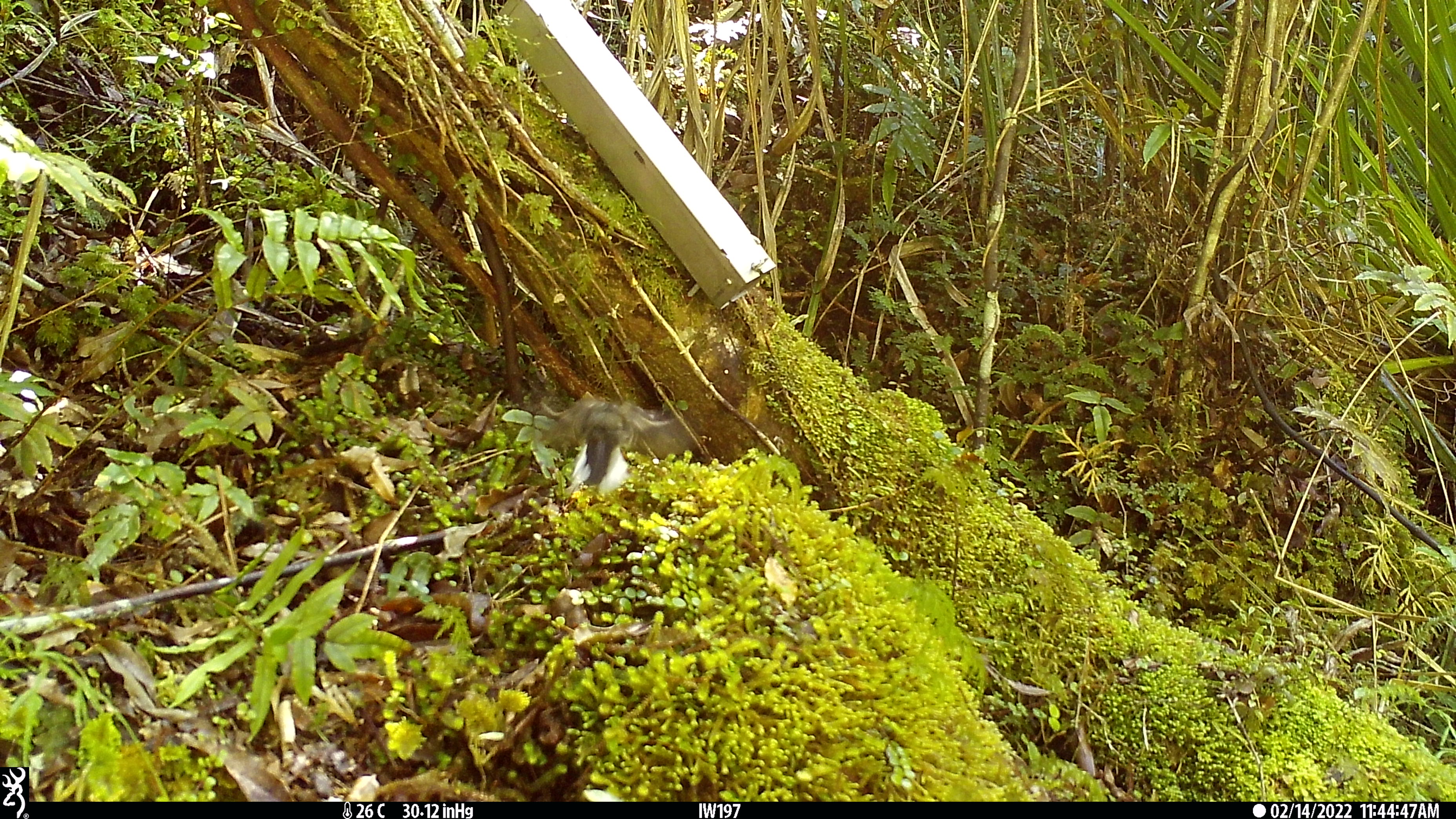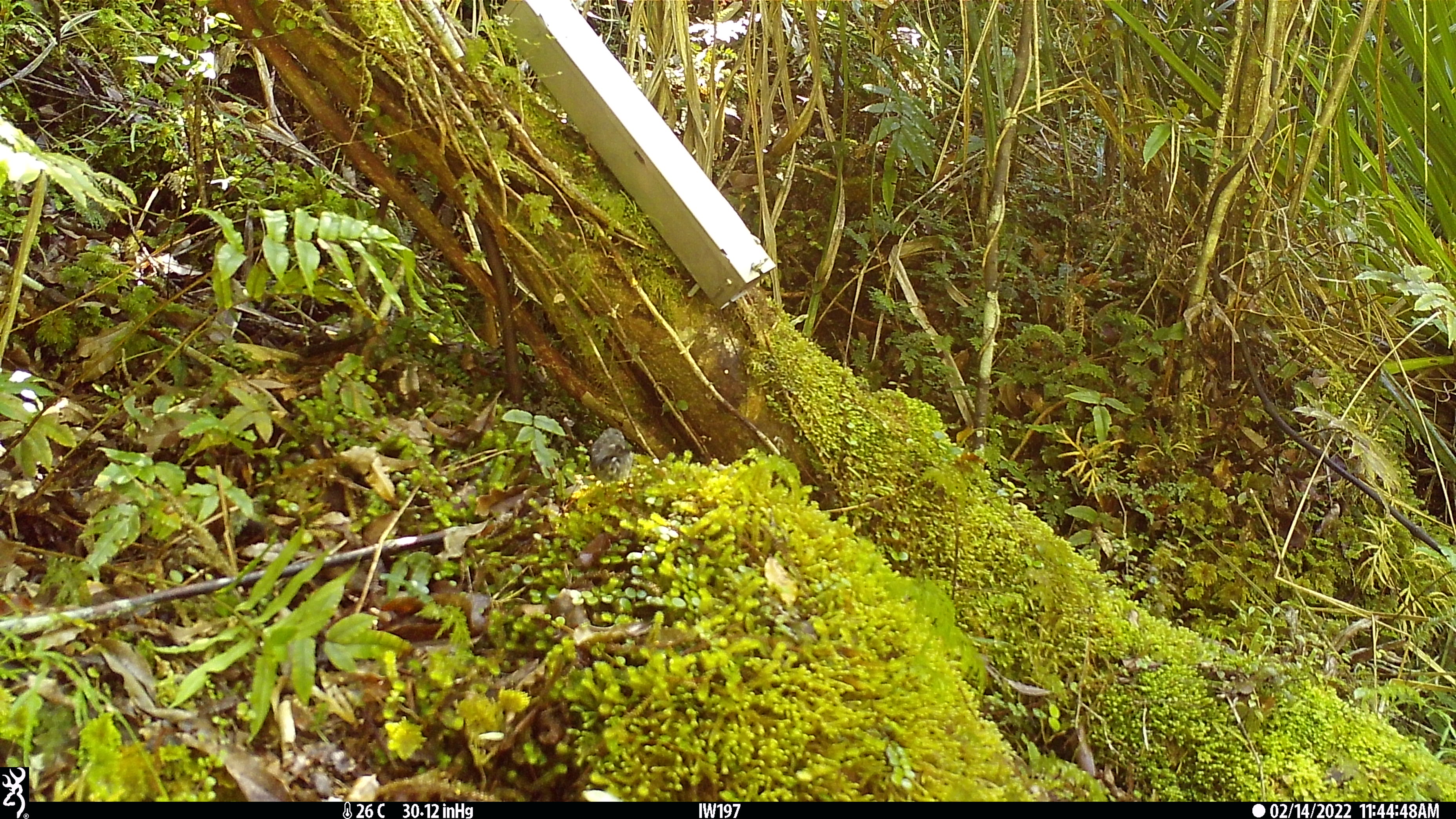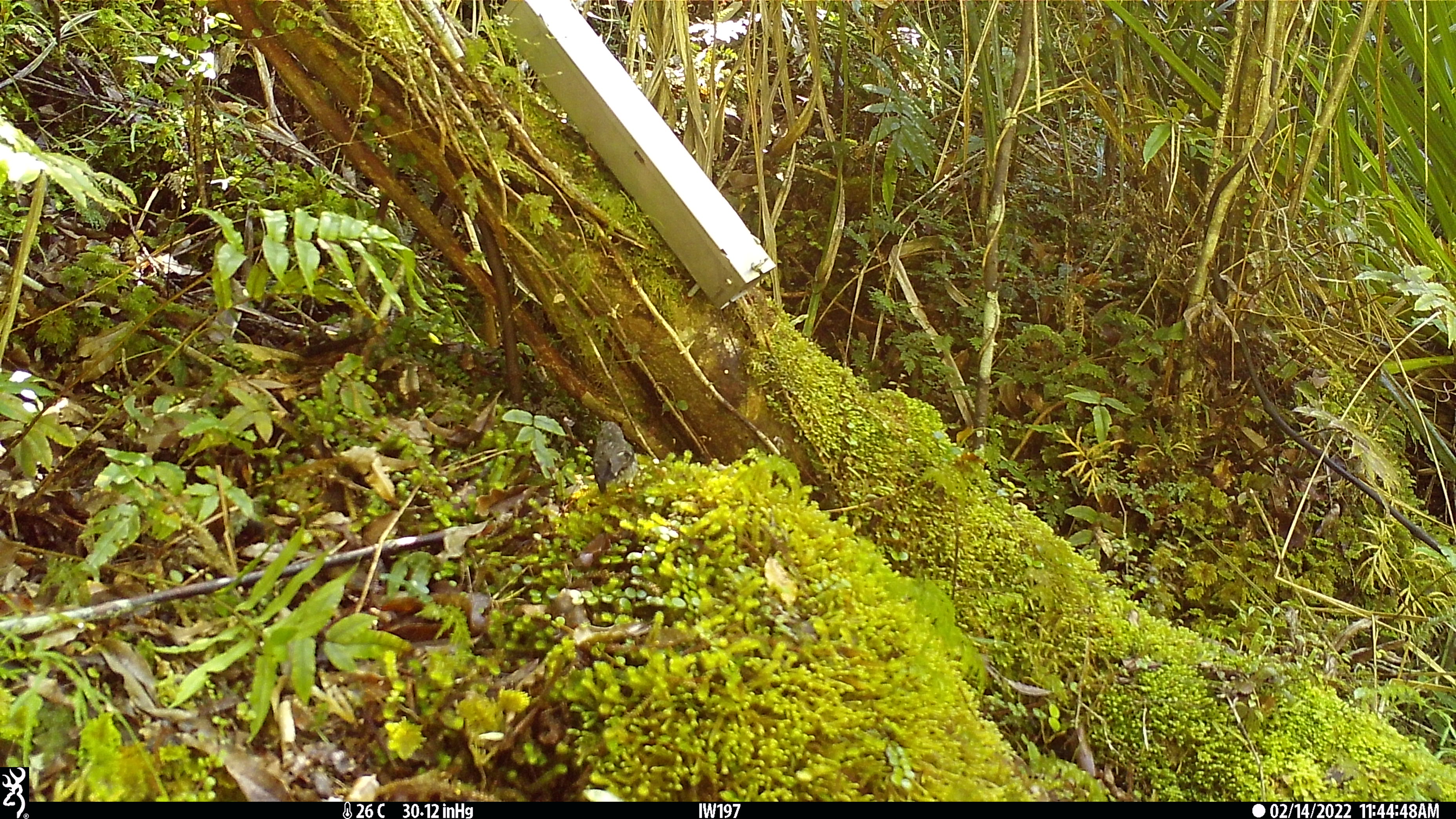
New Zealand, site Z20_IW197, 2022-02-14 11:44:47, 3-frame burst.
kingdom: Animalia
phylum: Chordata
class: Aves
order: Passeriformes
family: Petroicidae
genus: Petroica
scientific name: Petroica macrocephala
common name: tomtit